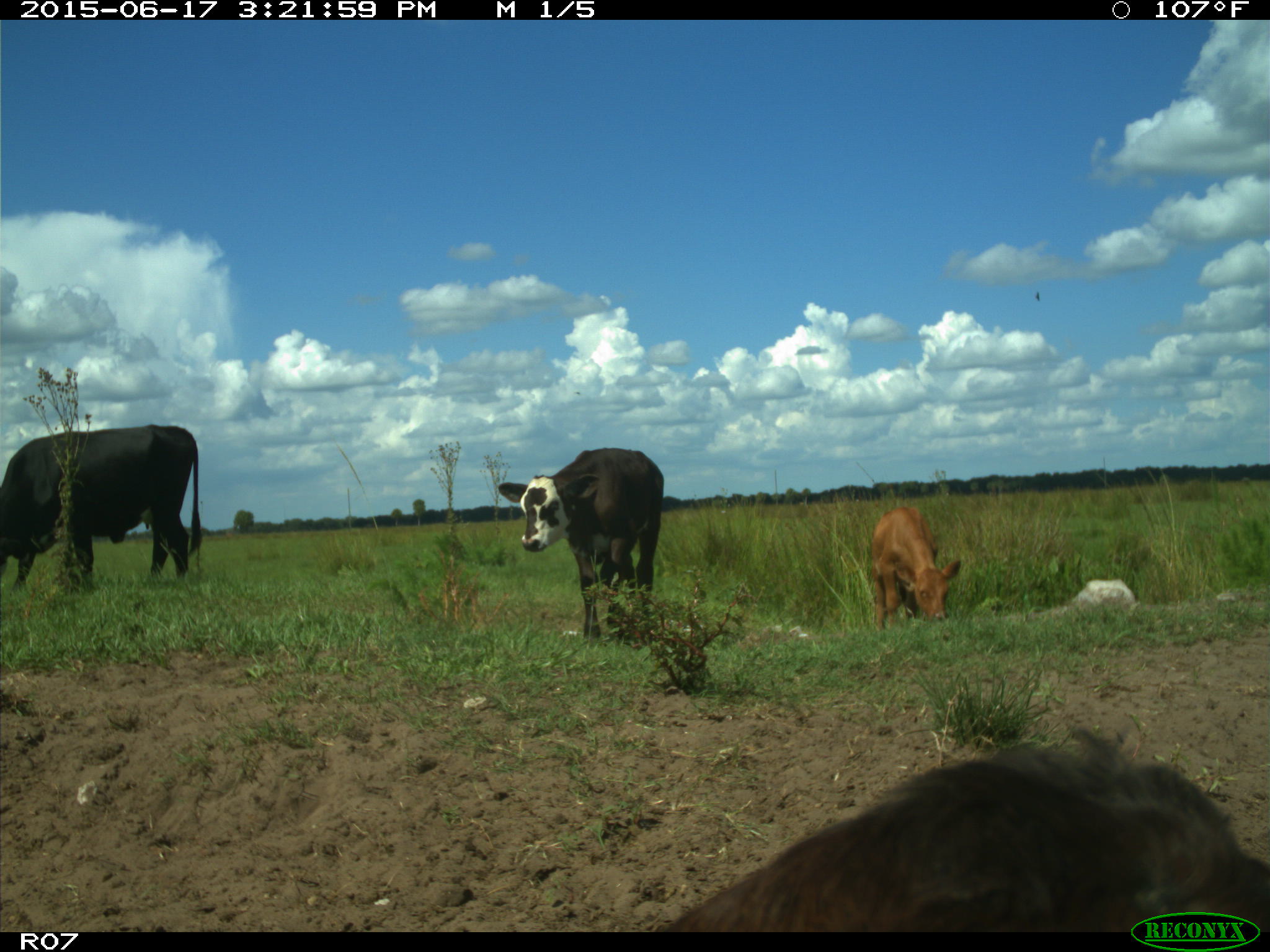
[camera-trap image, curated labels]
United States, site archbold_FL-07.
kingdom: Animalia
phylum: Chordata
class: Mammalia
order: Artiodactyla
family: Bovidae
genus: Bos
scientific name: Bos taurus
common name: domestic cow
Bos taurus (domestic cow).